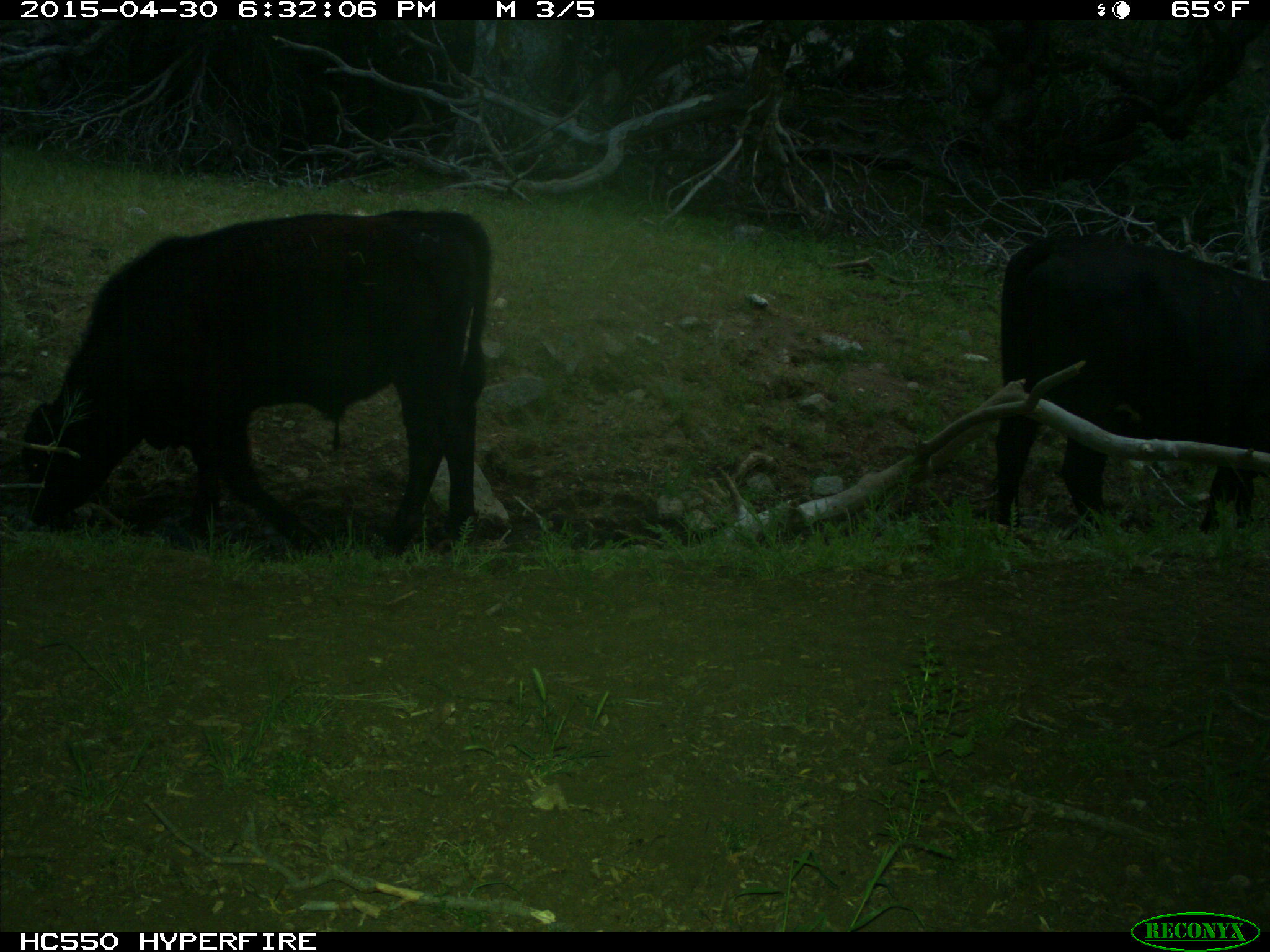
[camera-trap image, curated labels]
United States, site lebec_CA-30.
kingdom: Animalia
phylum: Chordata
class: Mammalia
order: Artiodactyla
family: Bovidae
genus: Bos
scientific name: Bos taurus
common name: domestic cow